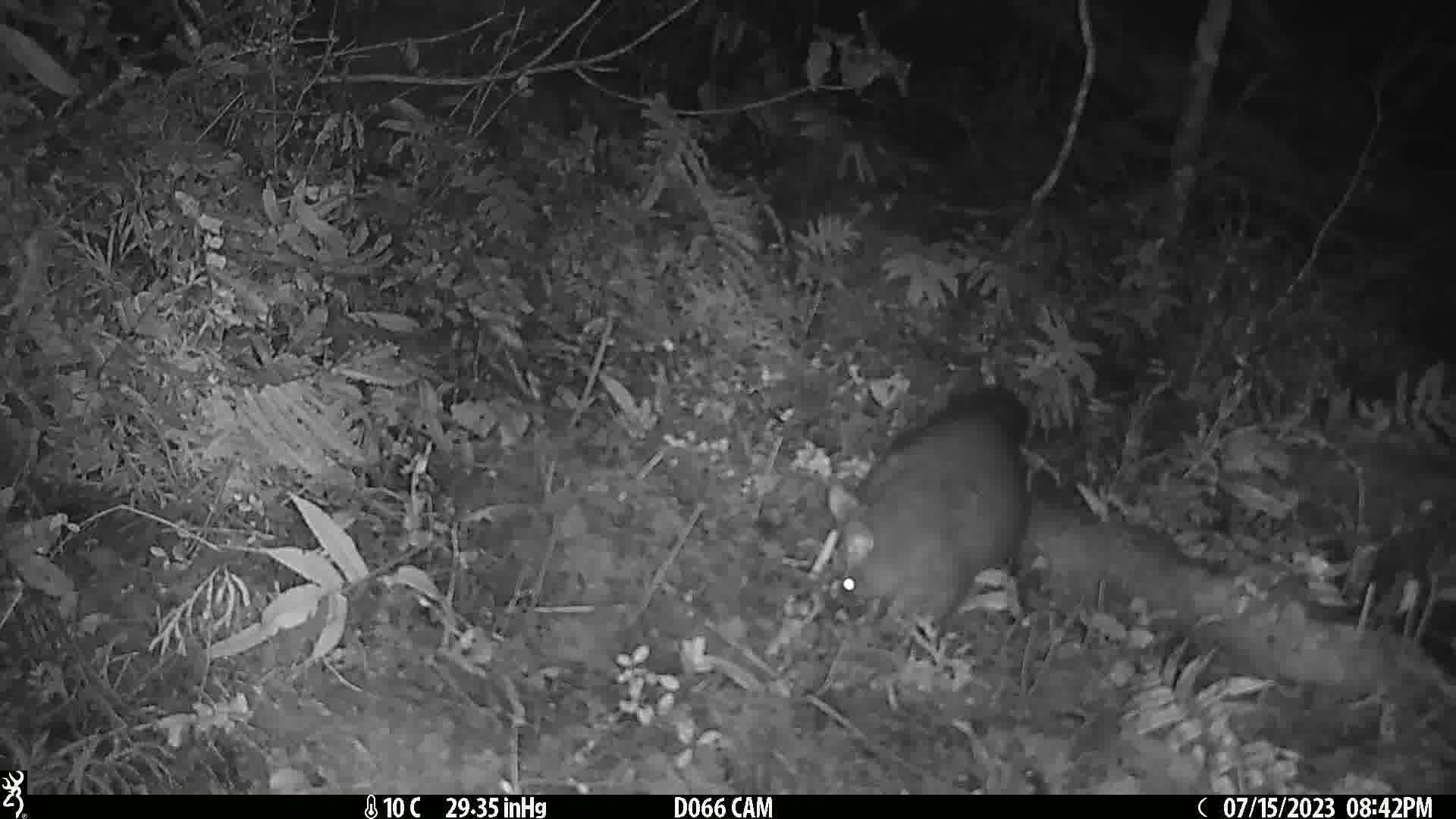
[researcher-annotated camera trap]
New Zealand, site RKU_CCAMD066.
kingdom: Animalia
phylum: Chordata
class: Mammalia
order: Diprotodontia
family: Phalangeridae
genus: Trichosurus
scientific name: Trichosurus vulpecula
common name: common brushtail possum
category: possum